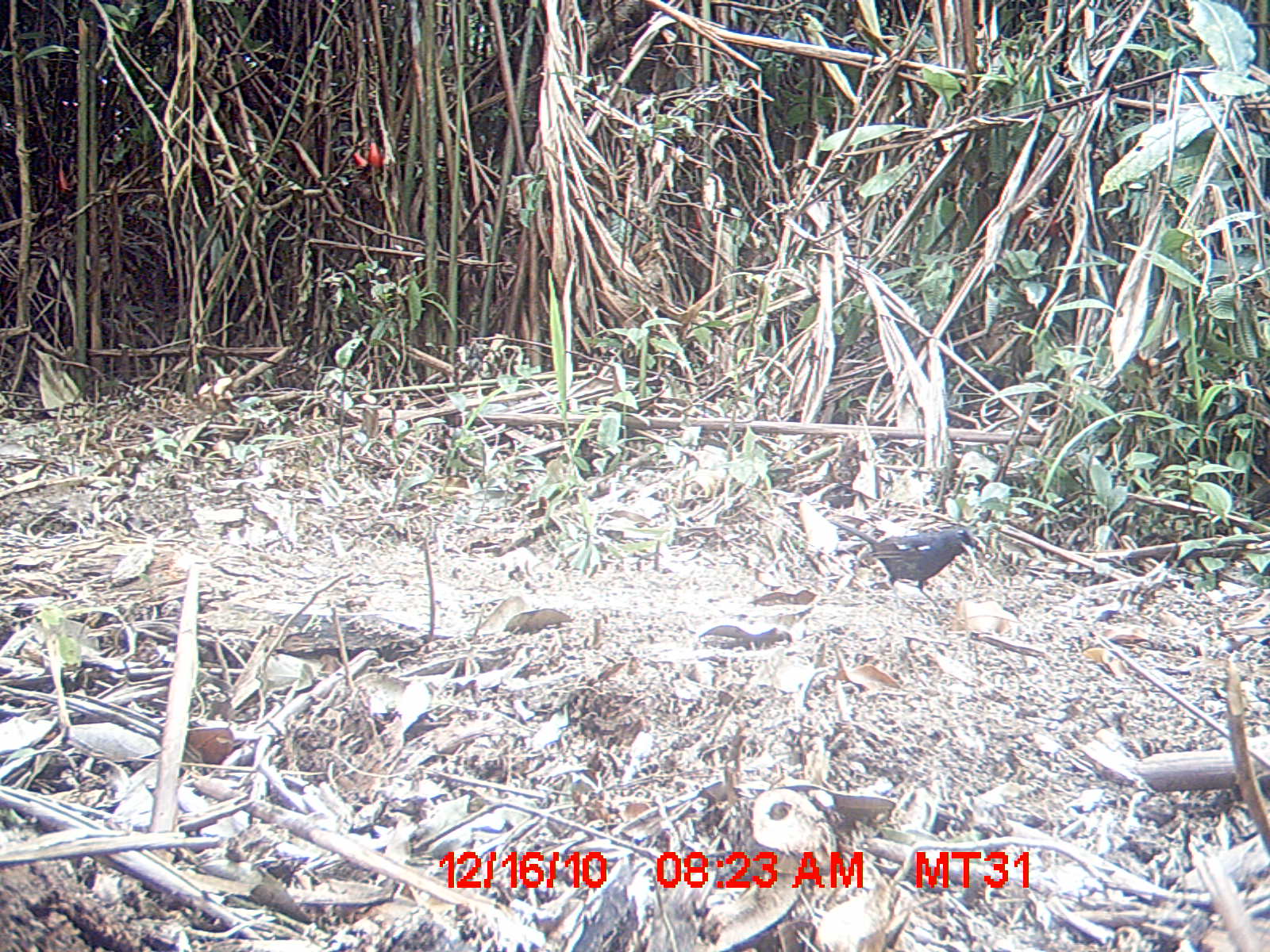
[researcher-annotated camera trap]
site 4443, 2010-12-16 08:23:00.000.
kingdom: Animalia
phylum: Chordata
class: Aves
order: Passeriformes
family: Muscicapidae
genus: Copsychus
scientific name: Copsychus albospecularis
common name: madagascan magpie-robin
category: cospsychus albospecularis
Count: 1.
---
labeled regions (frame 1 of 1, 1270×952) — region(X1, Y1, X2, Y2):
cospsychus albospecularis: region(830, 520, 977, 608)